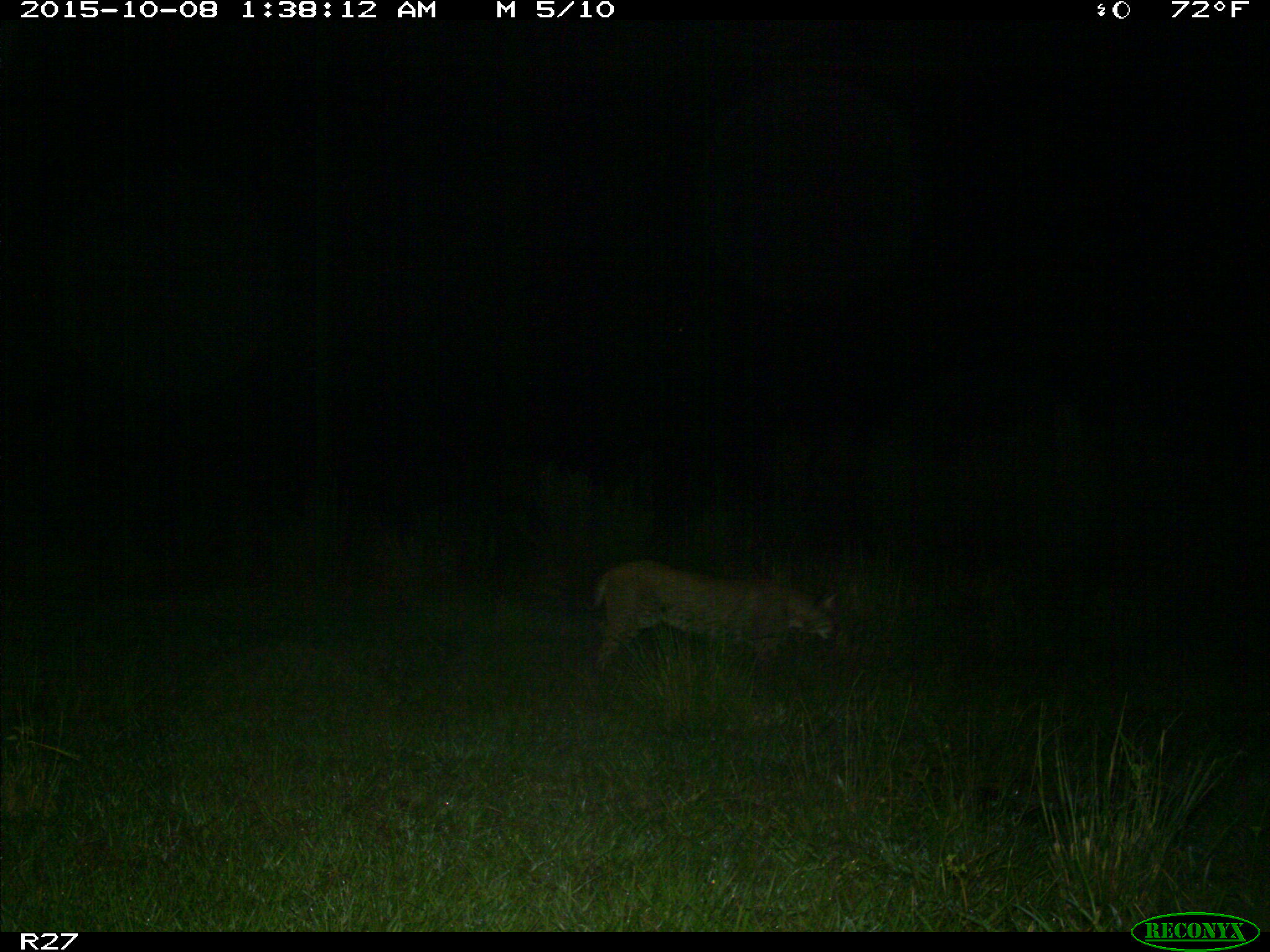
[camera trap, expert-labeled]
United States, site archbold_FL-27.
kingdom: Animalia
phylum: Chordata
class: Mammalia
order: Carnivora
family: Felidae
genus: Lynx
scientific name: Lynx rufus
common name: bobcat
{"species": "Lynx rufus (bobcat)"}